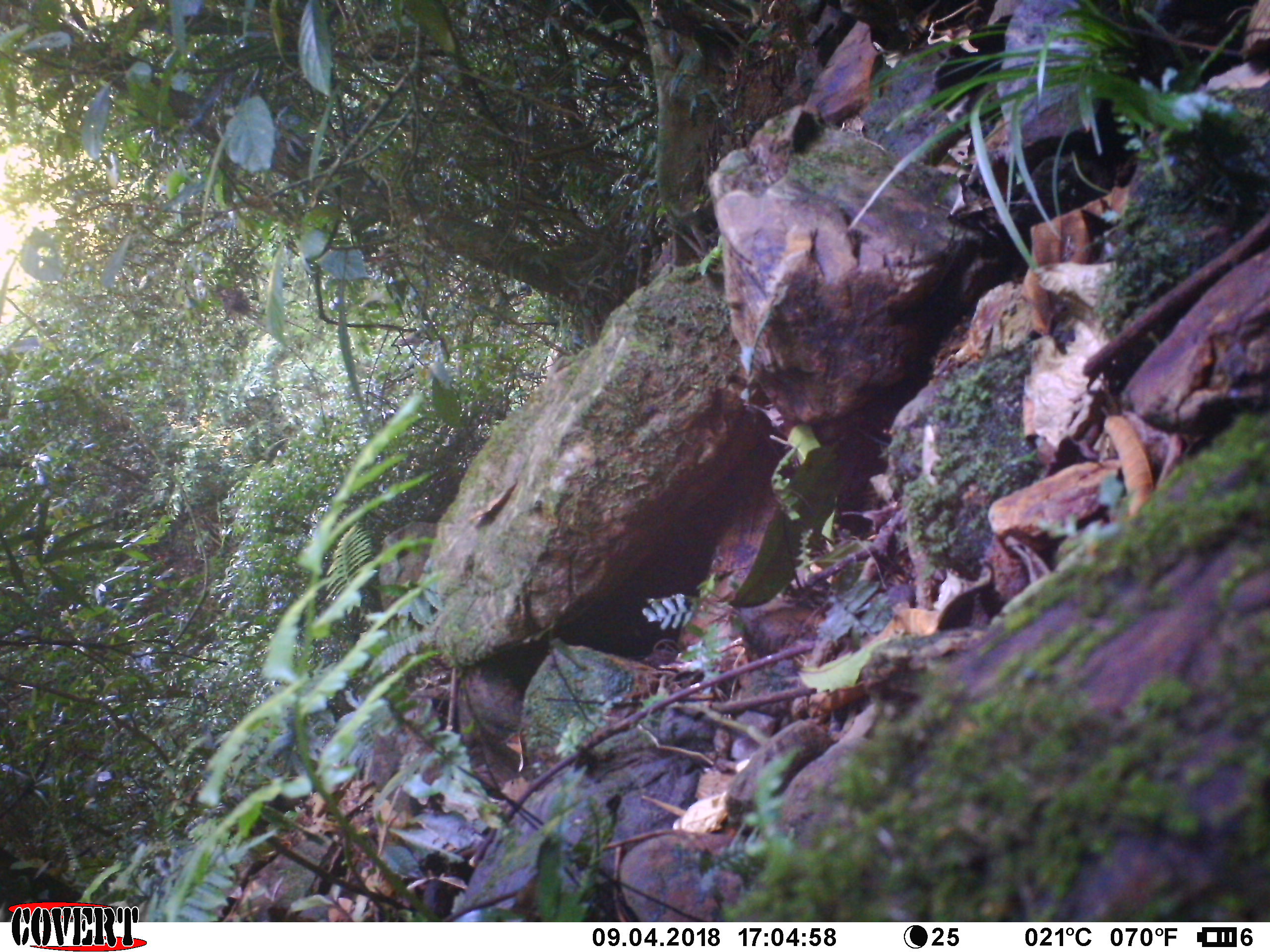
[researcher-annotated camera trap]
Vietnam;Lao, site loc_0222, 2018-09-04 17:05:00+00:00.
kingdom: Animalia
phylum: Chordata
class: Mammalia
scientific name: Laurasiatheria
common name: ungulate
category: unidentified ungulates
Unidentified ungulates (ungulate) (Laurasiatheria). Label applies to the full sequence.